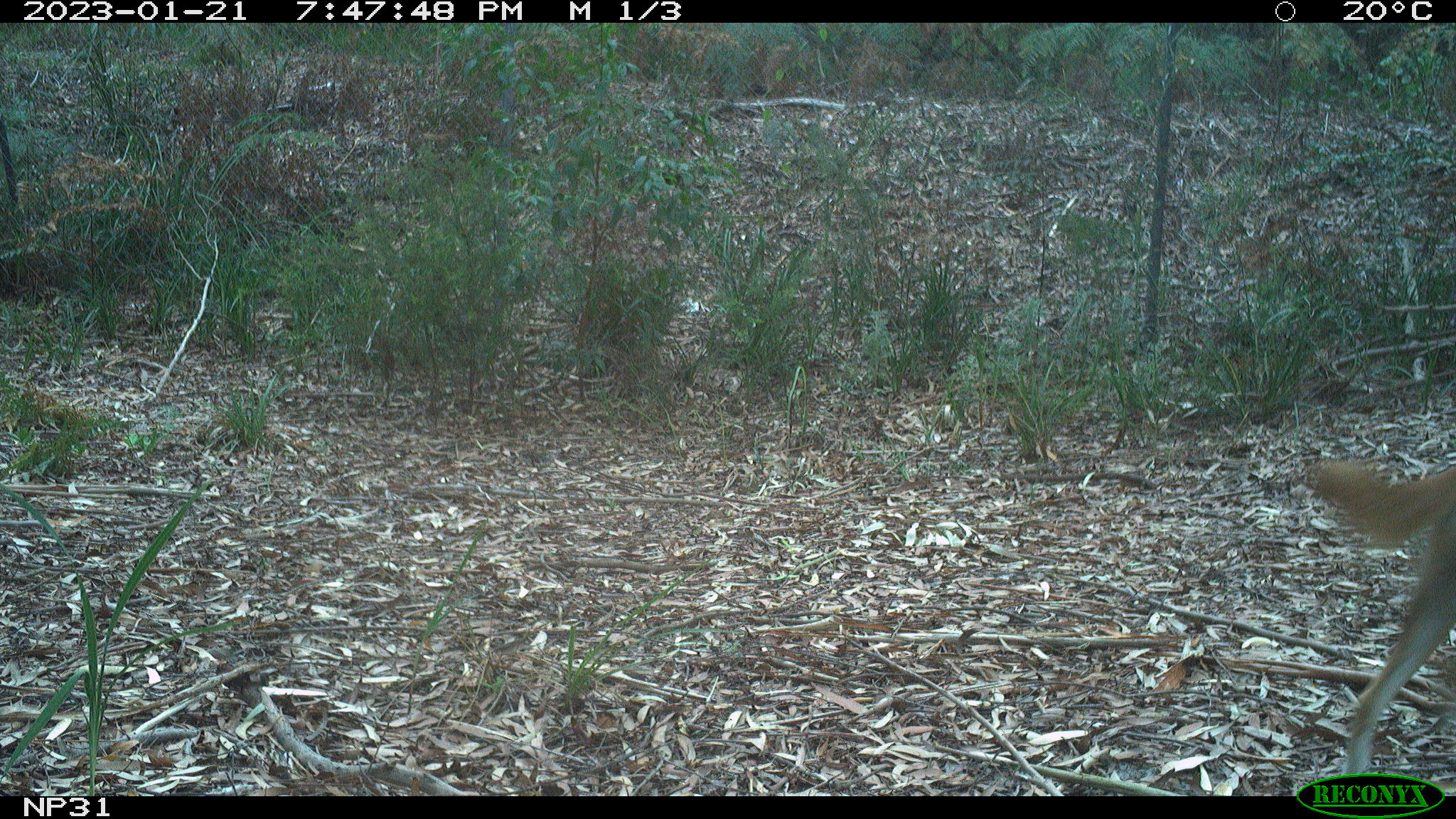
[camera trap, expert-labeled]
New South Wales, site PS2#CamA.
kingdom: Animalia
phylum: Chordata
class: Mammalia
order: Carnivora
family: Canidae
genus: Canis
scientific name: Canis familiaris dingo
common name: dingo